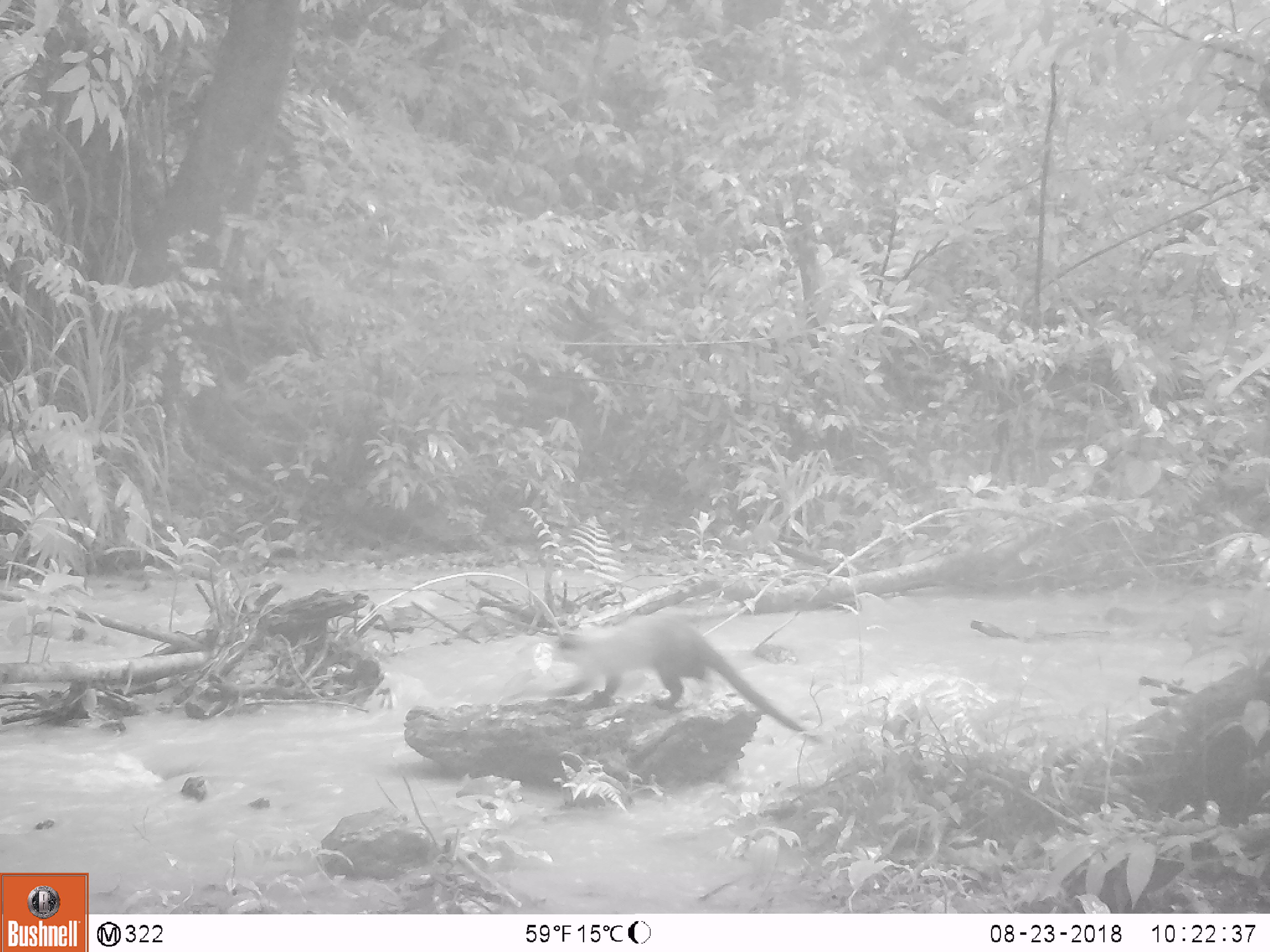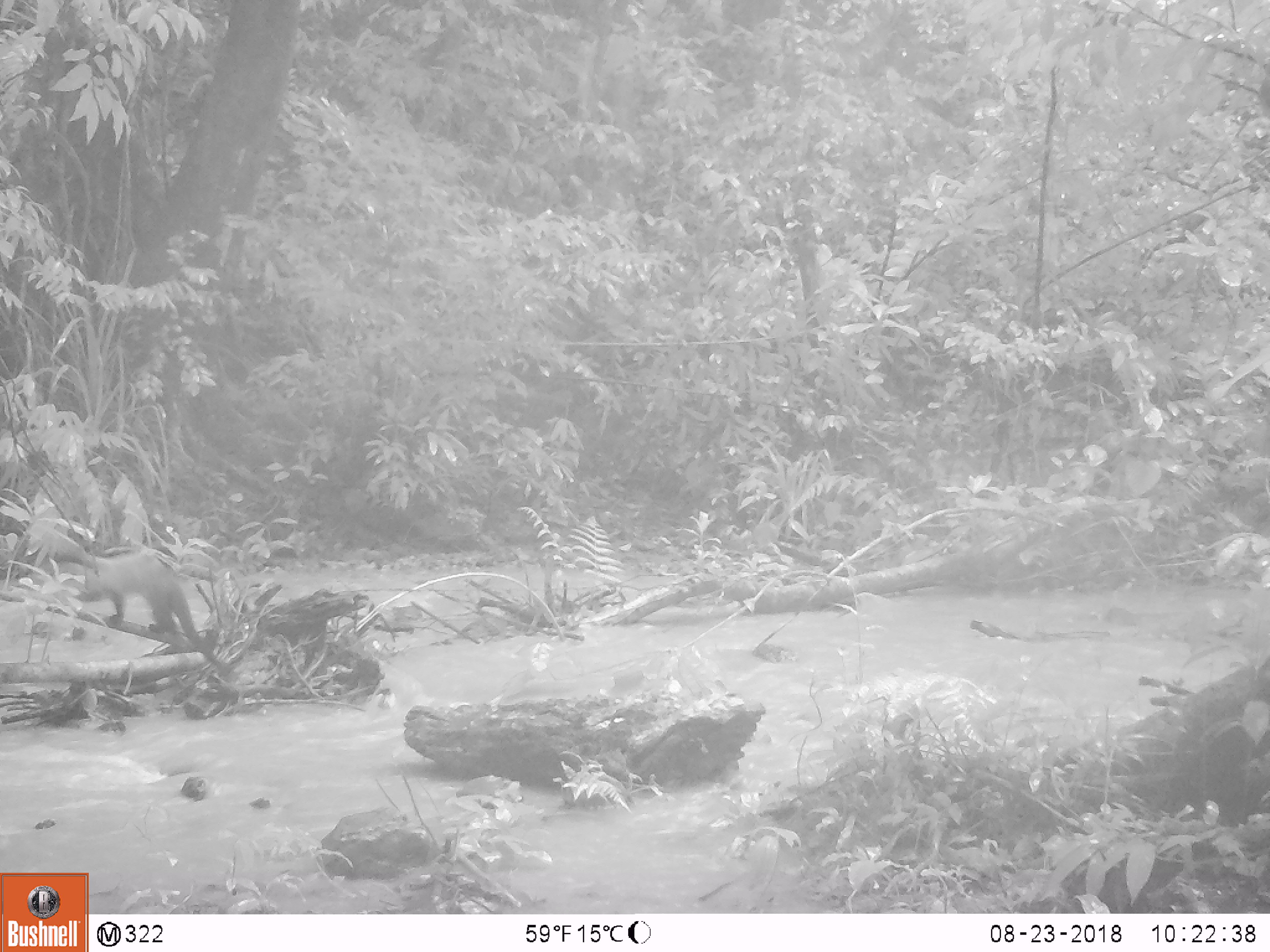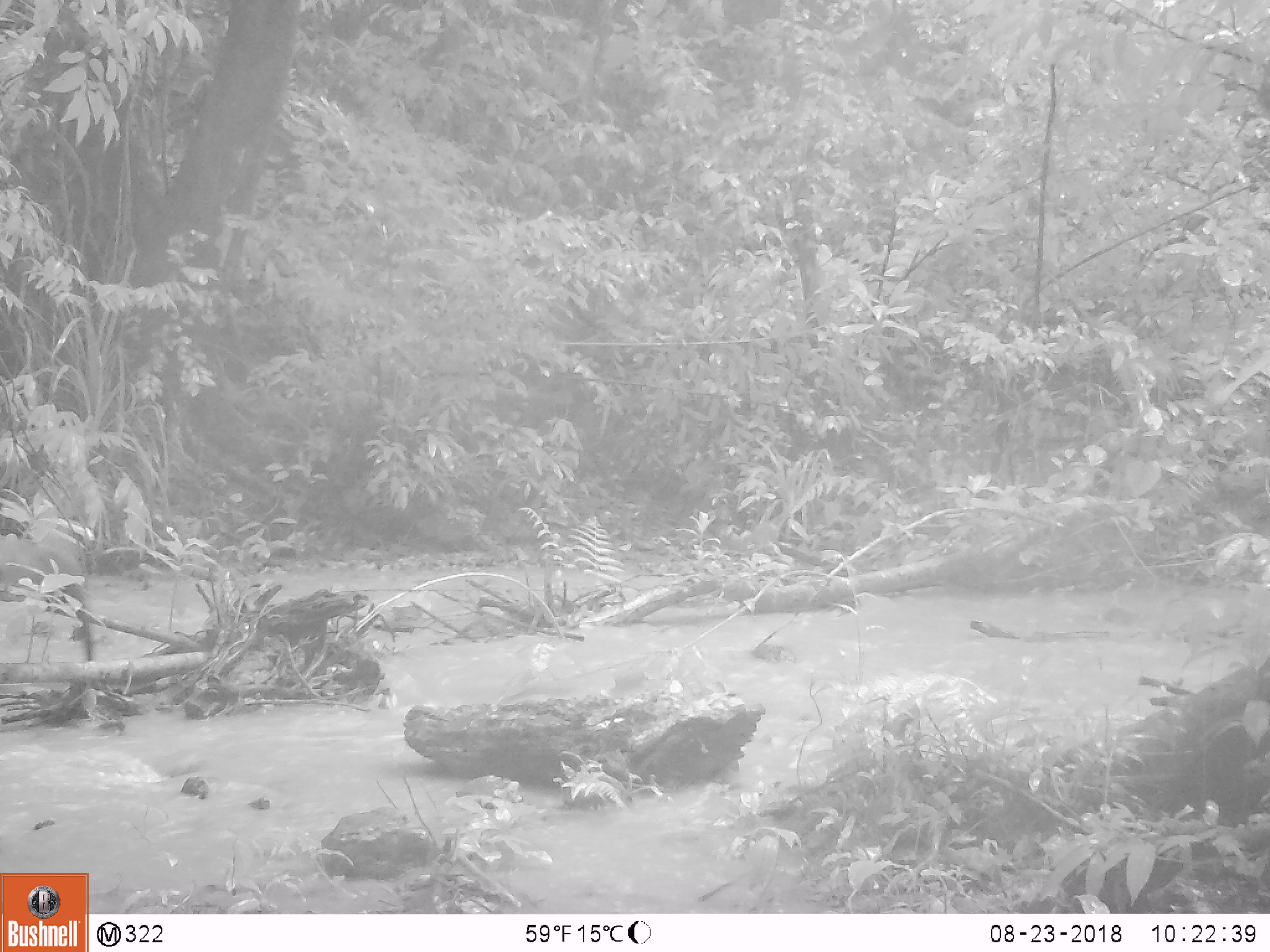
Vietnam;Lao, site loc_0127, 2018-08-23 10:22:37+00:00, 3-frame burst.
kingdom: Animalia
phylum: Chordata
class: Mammalia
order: Carnivora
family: Mustelidae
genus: Martes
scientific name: Martes flavigula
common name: yellow-throated marten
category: yellow throated marten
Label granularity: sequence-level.